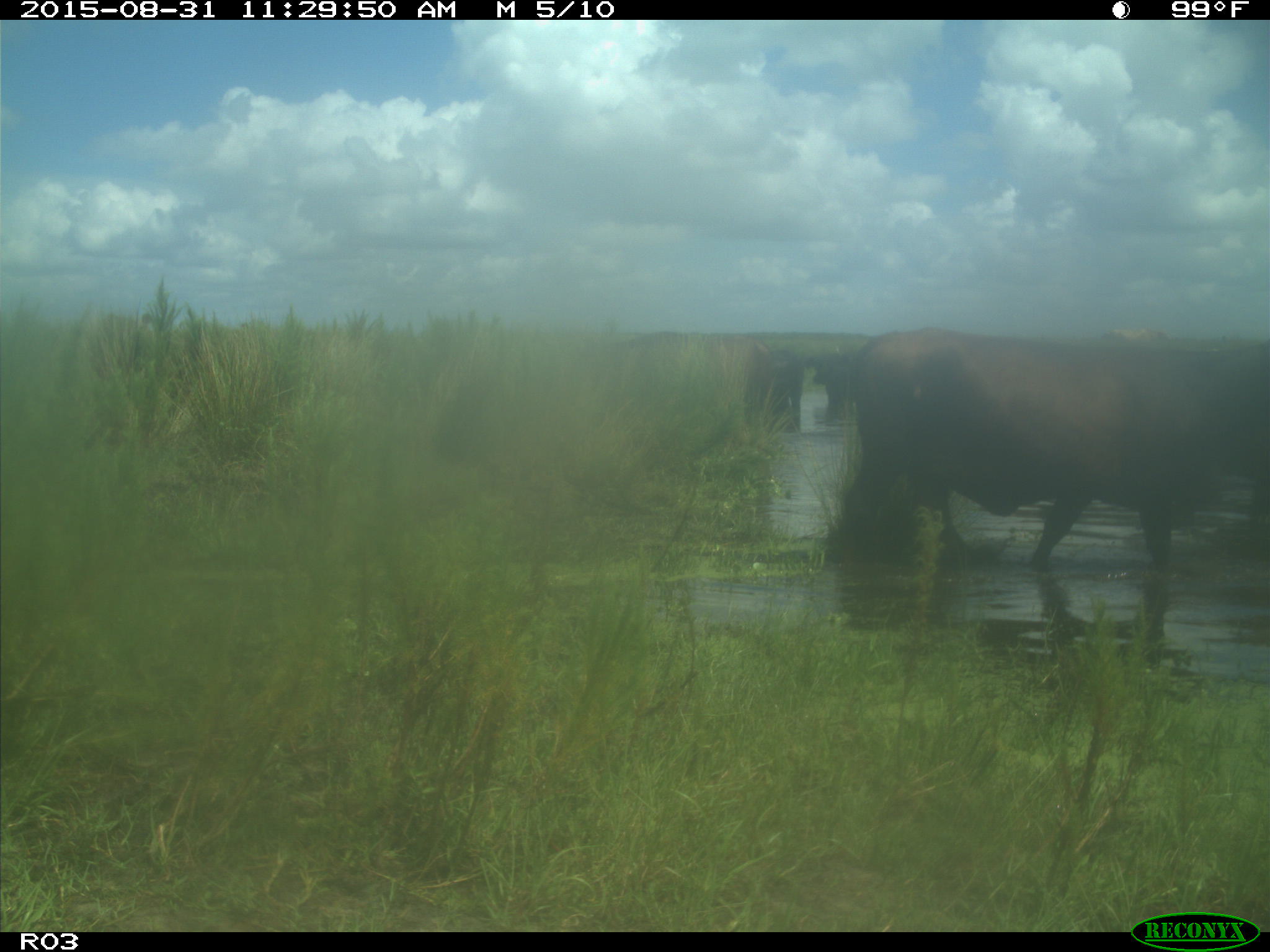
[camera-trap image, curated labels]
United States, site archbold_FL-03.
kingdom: Animalia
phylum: Chordata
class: Mammalia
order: Artiodactyla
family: Bovidae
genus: Bos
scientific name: Bos taurus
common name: domestic cow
Bos taurus (domestic cow).